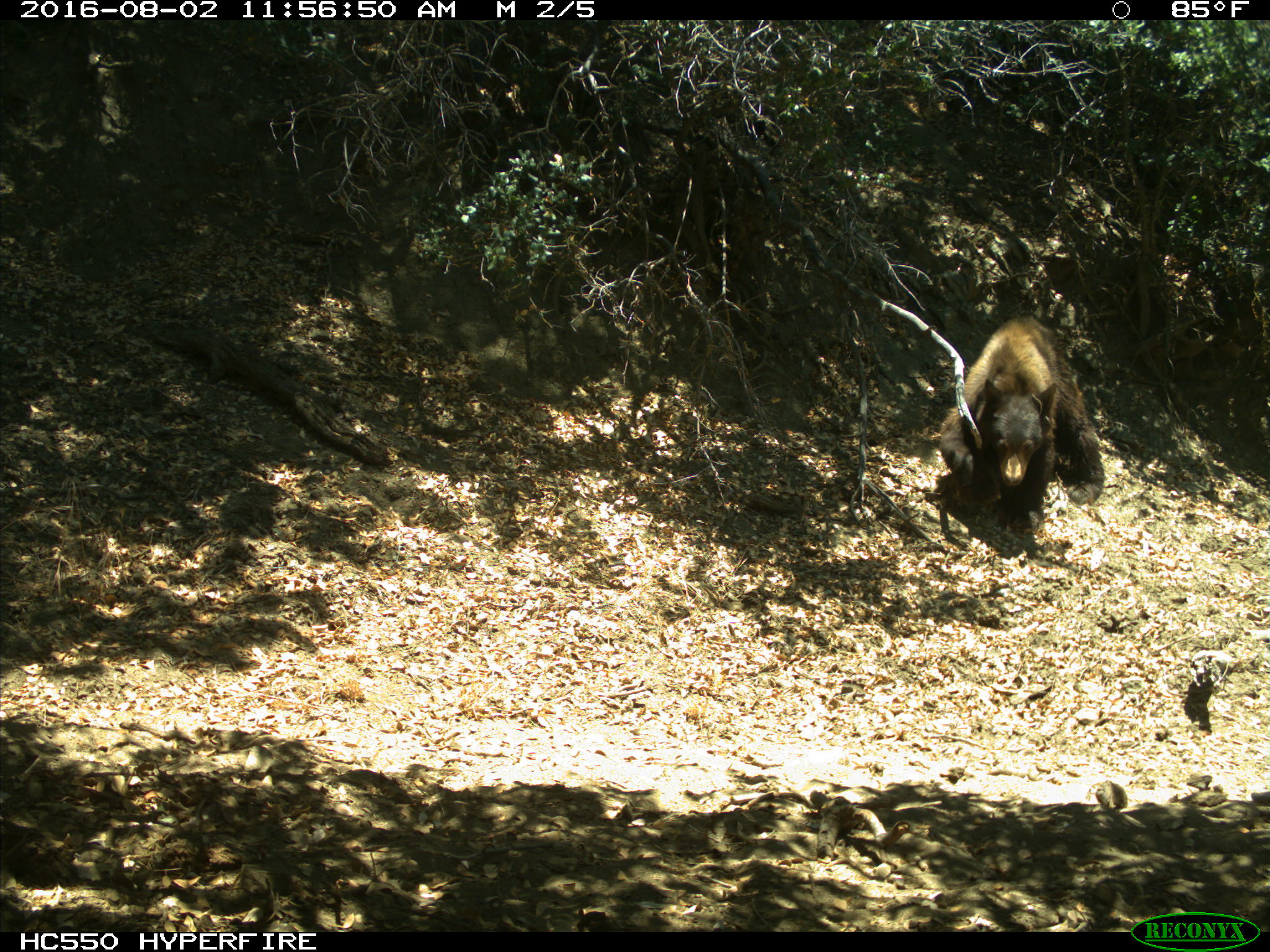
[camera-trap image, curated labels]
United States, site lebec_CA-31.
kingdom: Animalia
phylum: Chordata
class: Mammalia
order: Carnivora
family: Ursidae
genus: Ursus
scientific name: Ursus americanus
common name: american black bear